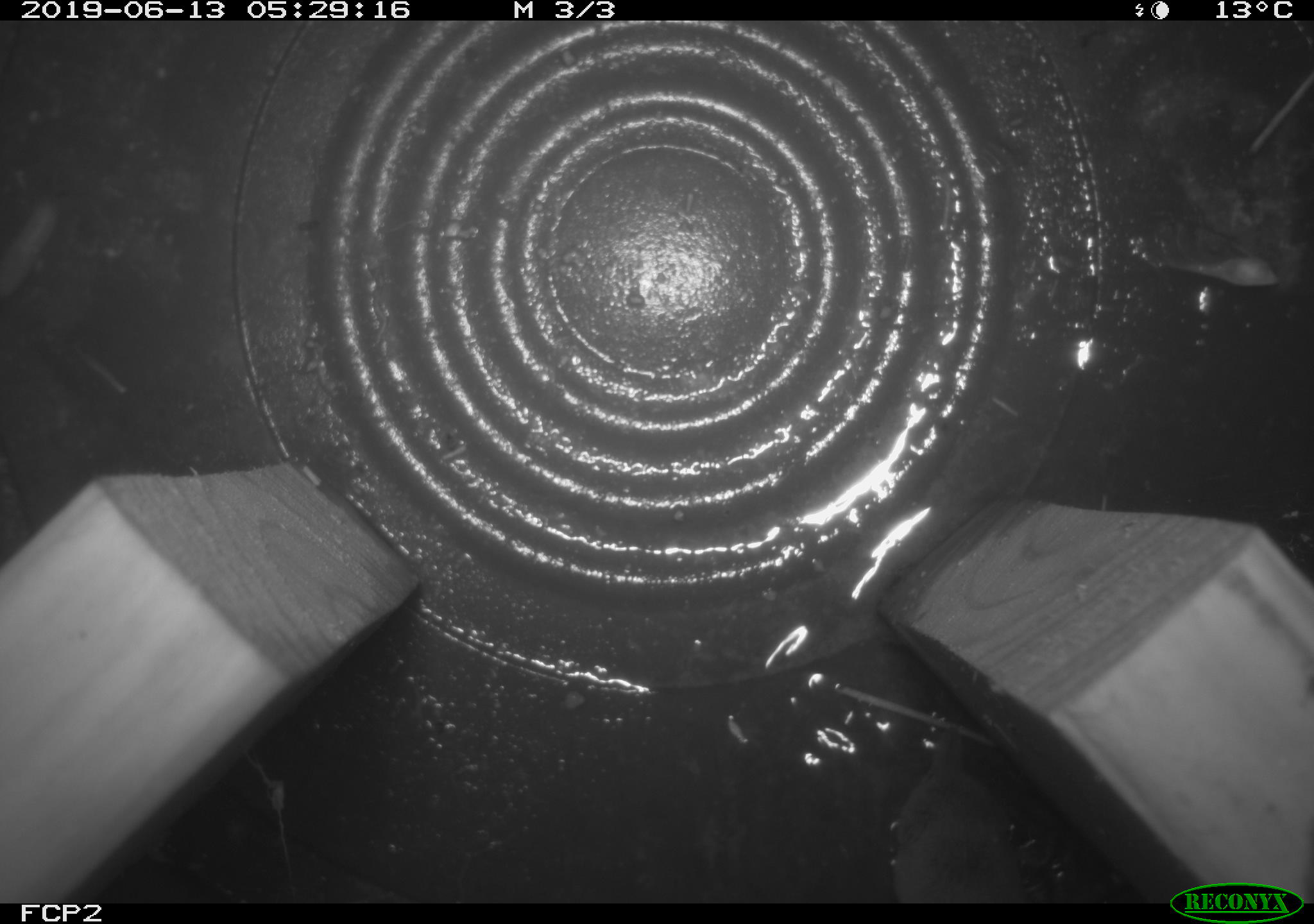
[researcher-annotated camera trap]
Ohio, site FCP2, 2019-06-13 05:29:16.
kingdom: Animalia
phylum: Chordata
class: Mammalia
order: Eulipotyphla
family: Soricidae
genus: Sorex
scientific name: Sorex cinereus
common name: masked shrew